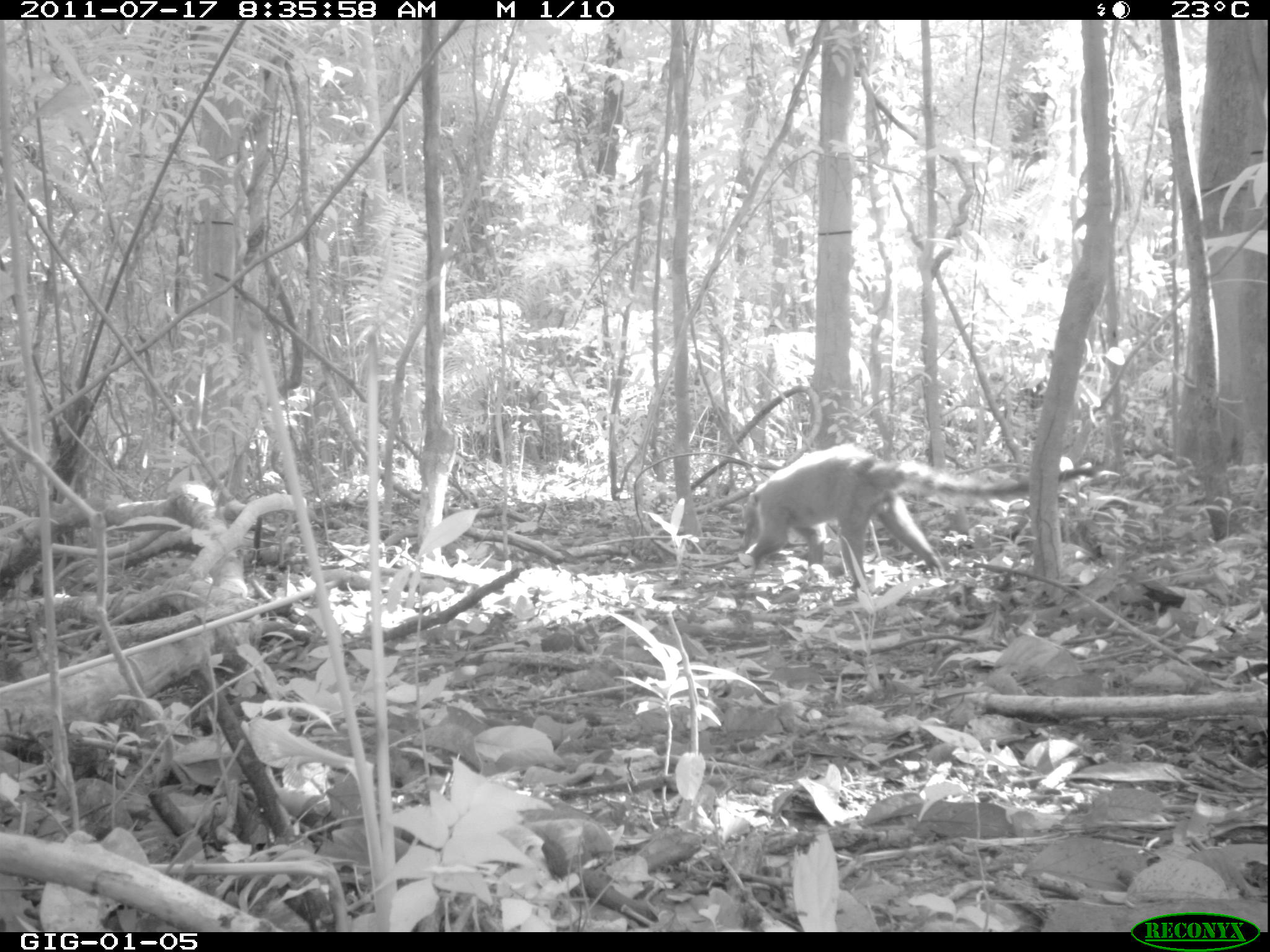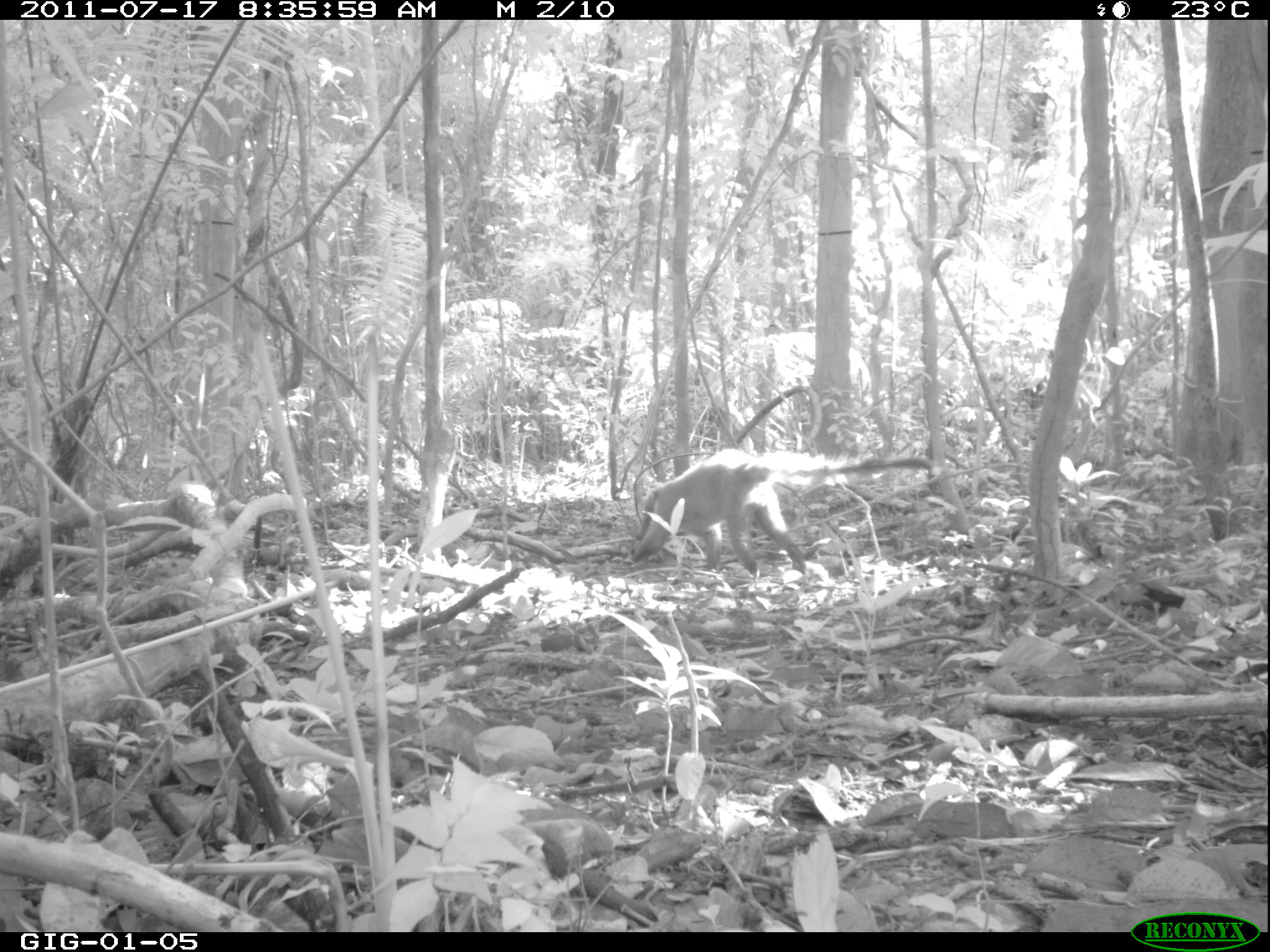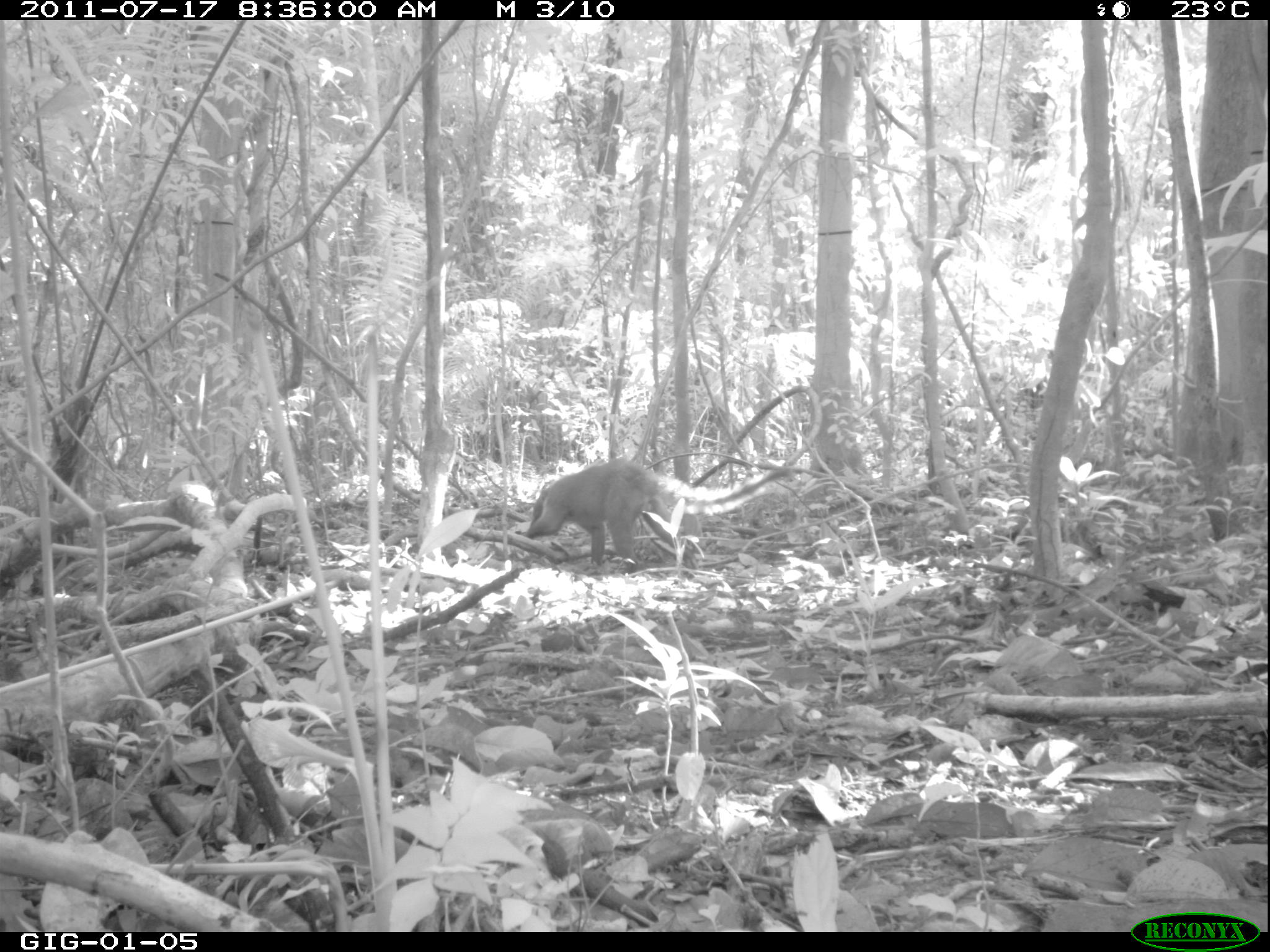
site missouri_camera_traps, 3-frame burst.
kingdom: Animalia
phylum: Chordata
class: Mammalia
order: Carnivora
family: Procyonidae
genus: Nasua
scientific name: Nasua narica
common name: white-nosed coati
White-nosed coati (Nasua narica).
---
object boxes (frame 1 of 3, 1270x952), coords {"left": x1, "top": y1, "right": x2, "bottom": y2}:
white-nosed coati: {"left": 734, "top": 437, "right": 1095, "bottom": 575}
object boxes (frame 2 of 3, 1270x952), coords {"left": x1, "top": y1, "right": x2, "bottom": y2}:
white-nosed coati: {"left": 621, "top": 443, "right": 938, "bottom": 572}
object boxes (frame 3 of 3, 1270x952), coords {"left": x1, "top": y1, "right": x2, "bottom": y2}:
white-nosed coati: {"left": 514, "top": 381, "right": 828, "bottom": 570}